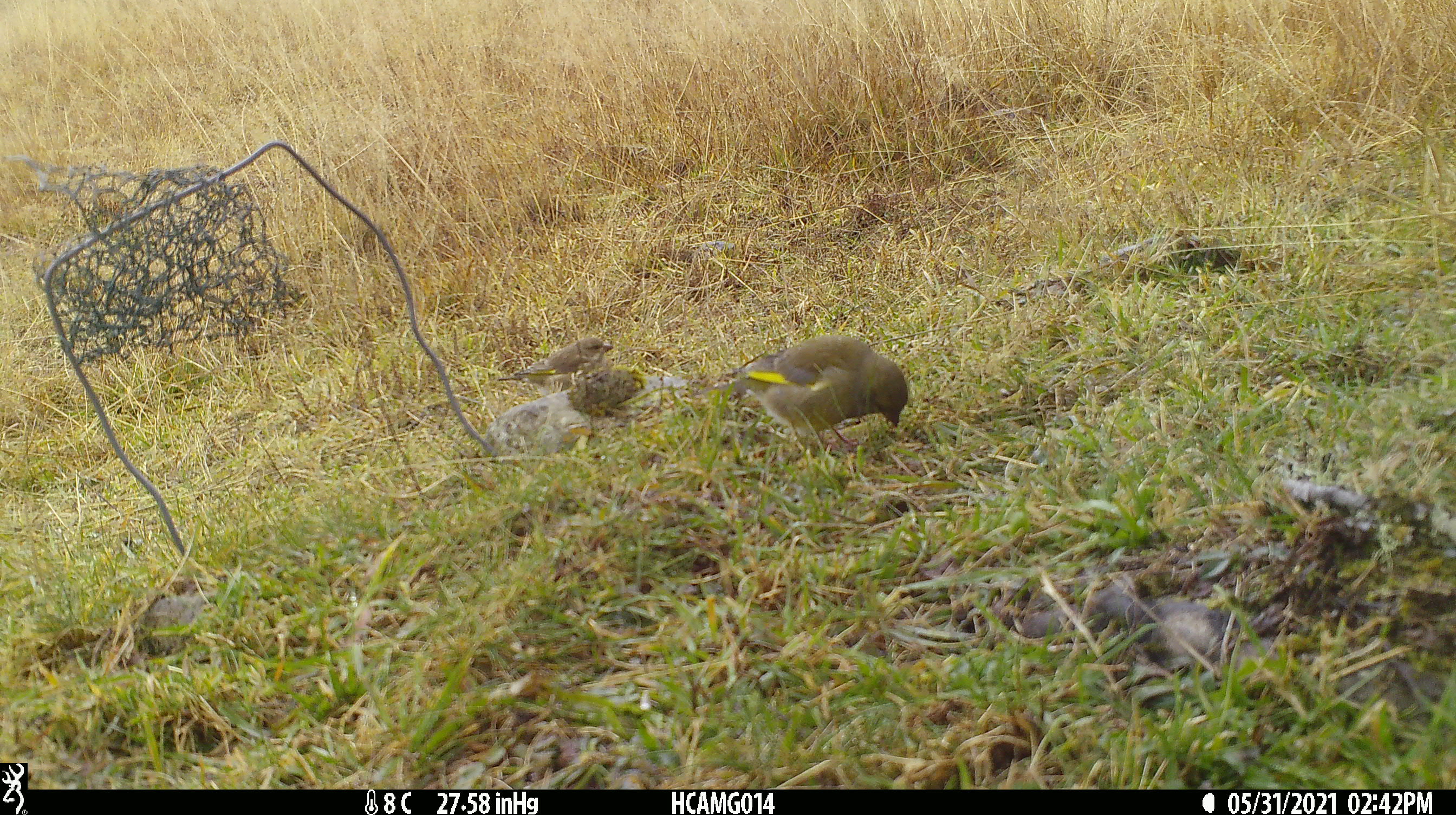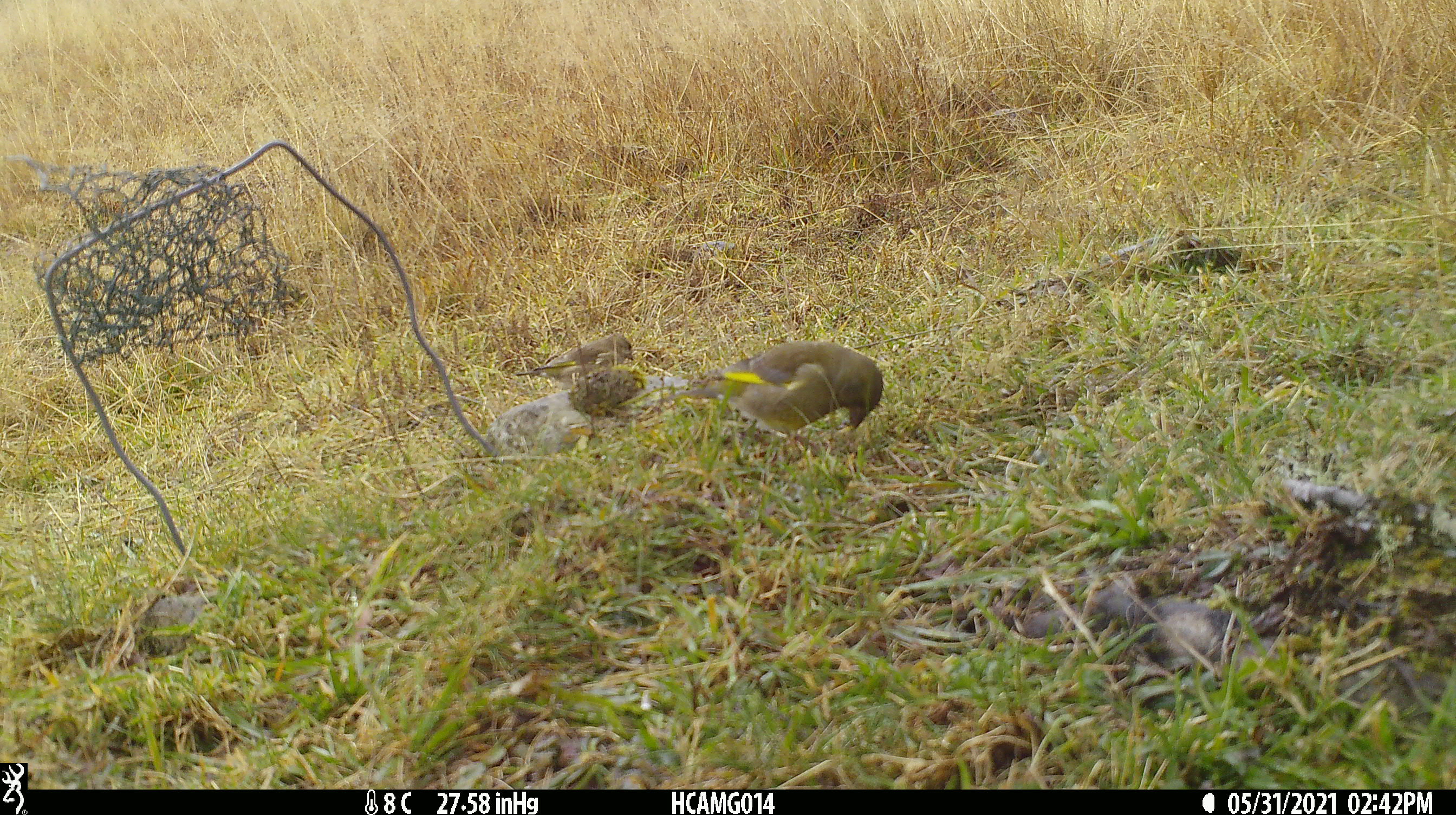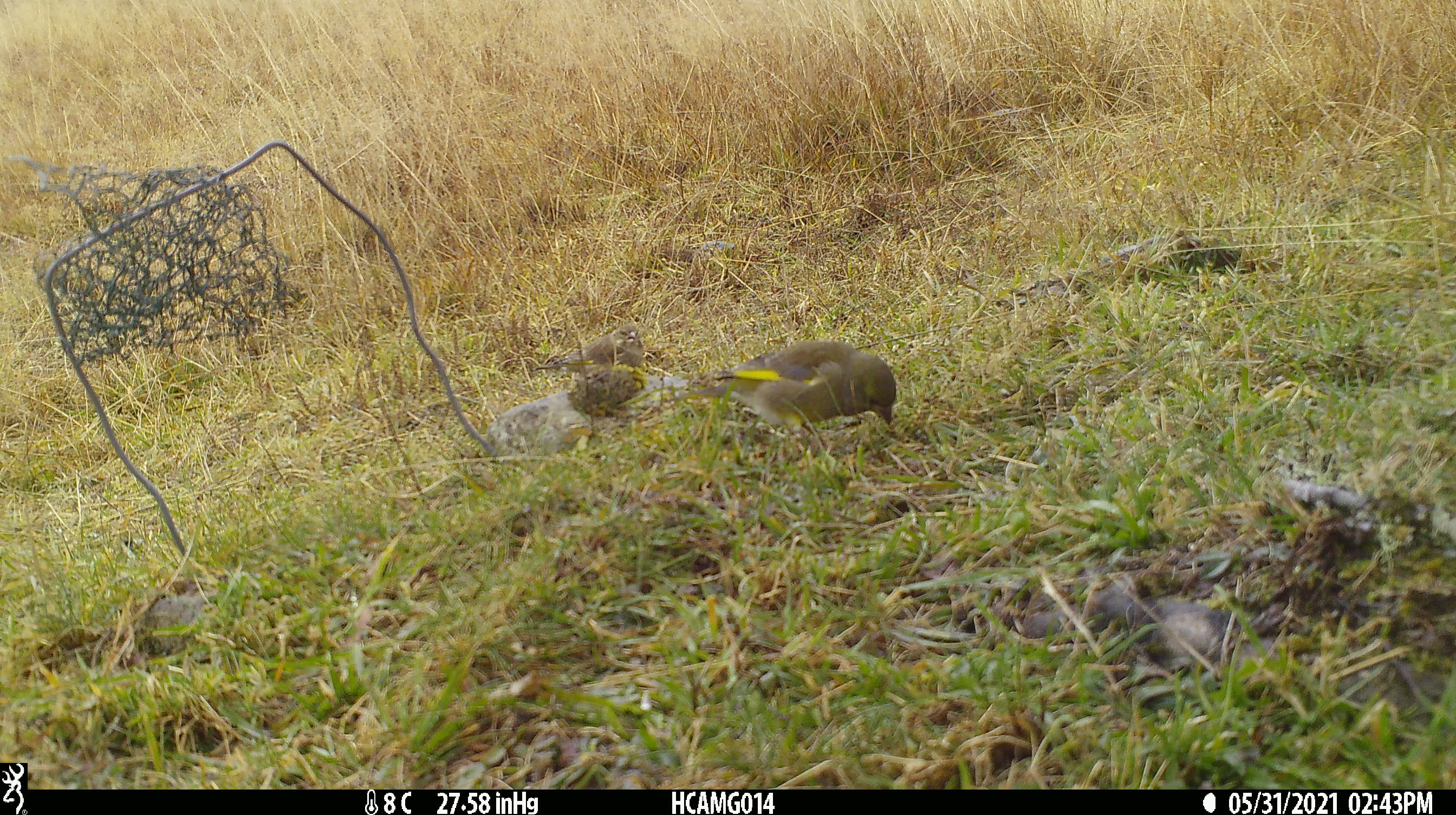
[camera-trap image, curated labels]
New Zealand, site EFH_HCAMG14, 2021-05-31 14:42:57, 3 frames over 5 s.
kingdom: Animalia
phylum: Chordata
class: Aves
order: Passeriformes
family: Fringillidae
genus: Chloris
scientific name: Chloris chloris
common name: greenfinch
Greenfinch (Chloris chloris).